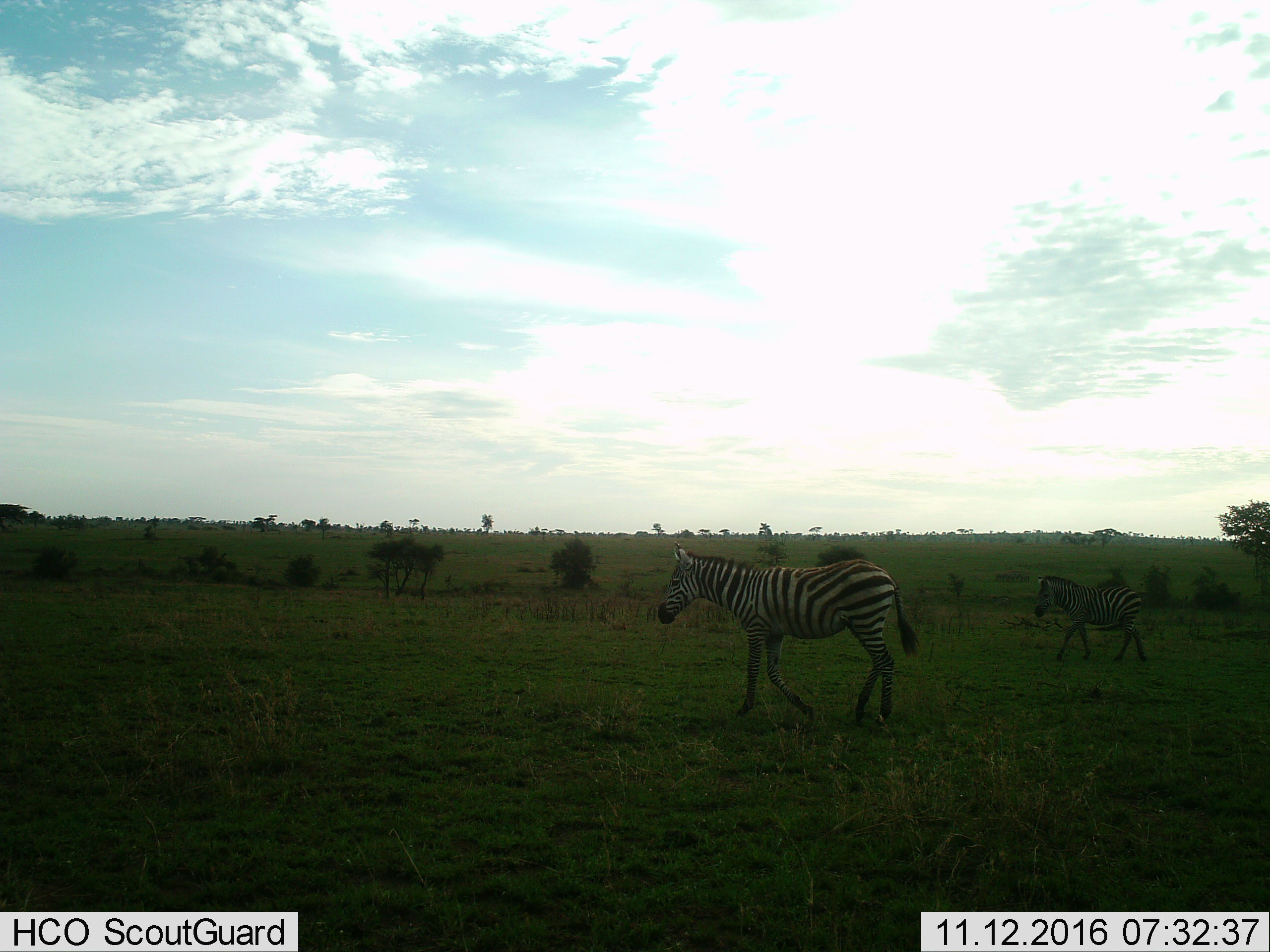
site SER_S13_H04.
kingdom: Animalia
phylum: Chordata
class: Mammalia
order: Perissodactyla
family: Equidae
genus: Equus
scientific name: Equus quagga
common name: plains zebra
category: zebraplains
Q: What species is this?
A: Zebraplains (plains zebra) (Equus quagga).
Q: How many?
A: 2.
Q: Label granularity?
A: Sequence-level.